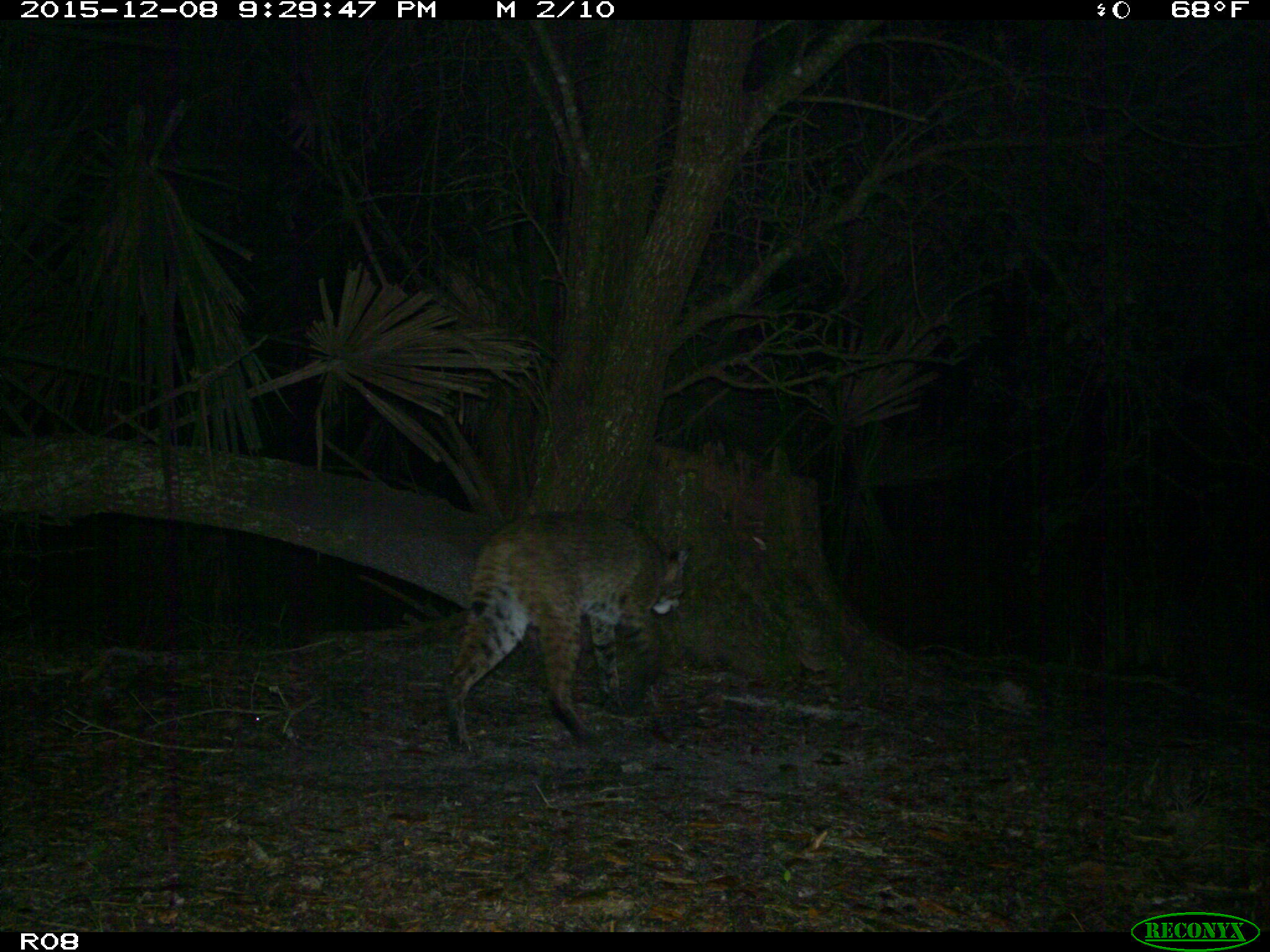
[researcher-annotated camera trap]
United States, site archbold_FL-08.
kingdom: Animalia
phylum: Chordata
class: Mammalia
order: Carnivora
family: Felidae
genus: Lynx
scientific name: Lynx rufus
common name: bobcat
Lynx rufus (bobcat).